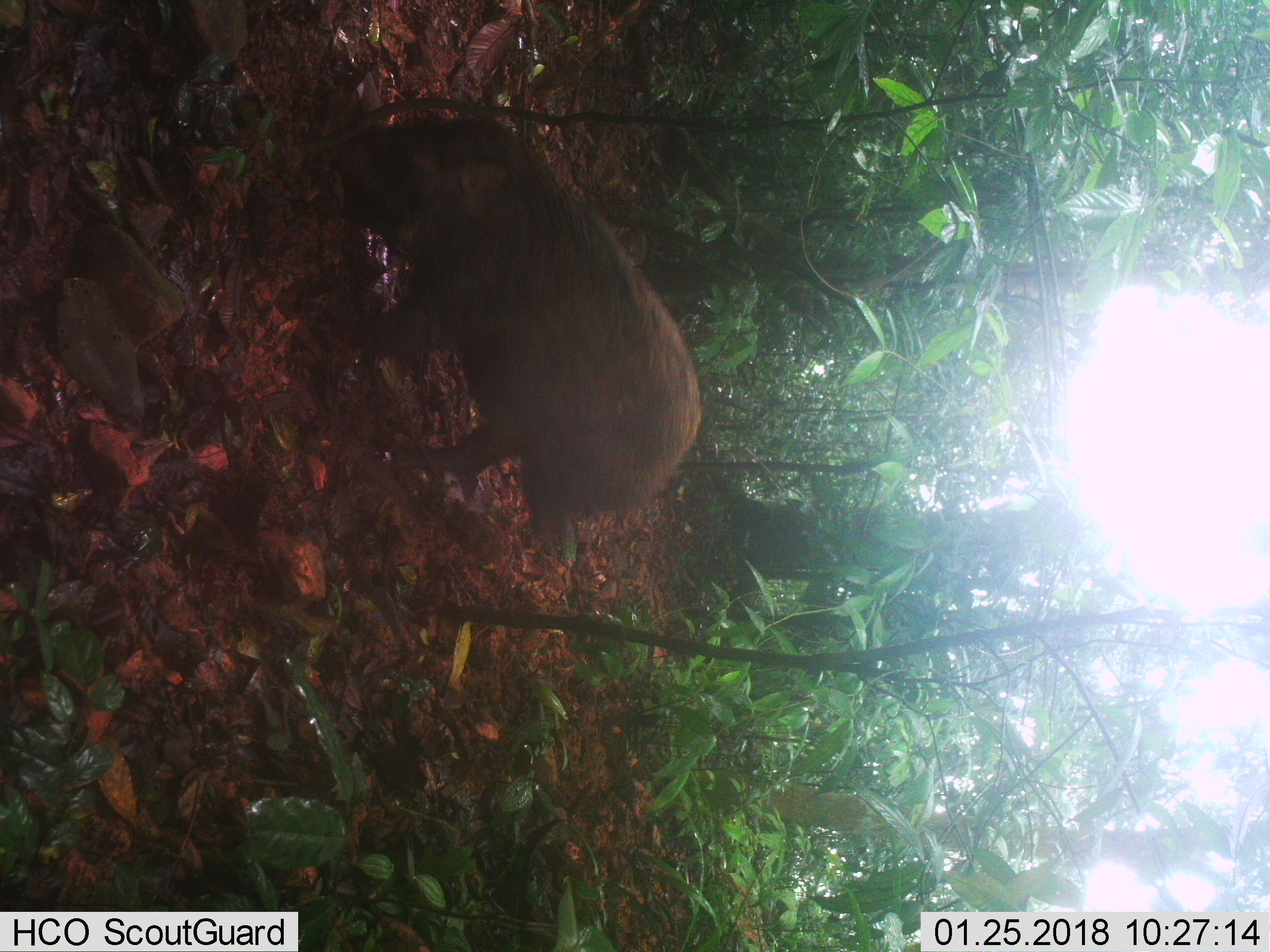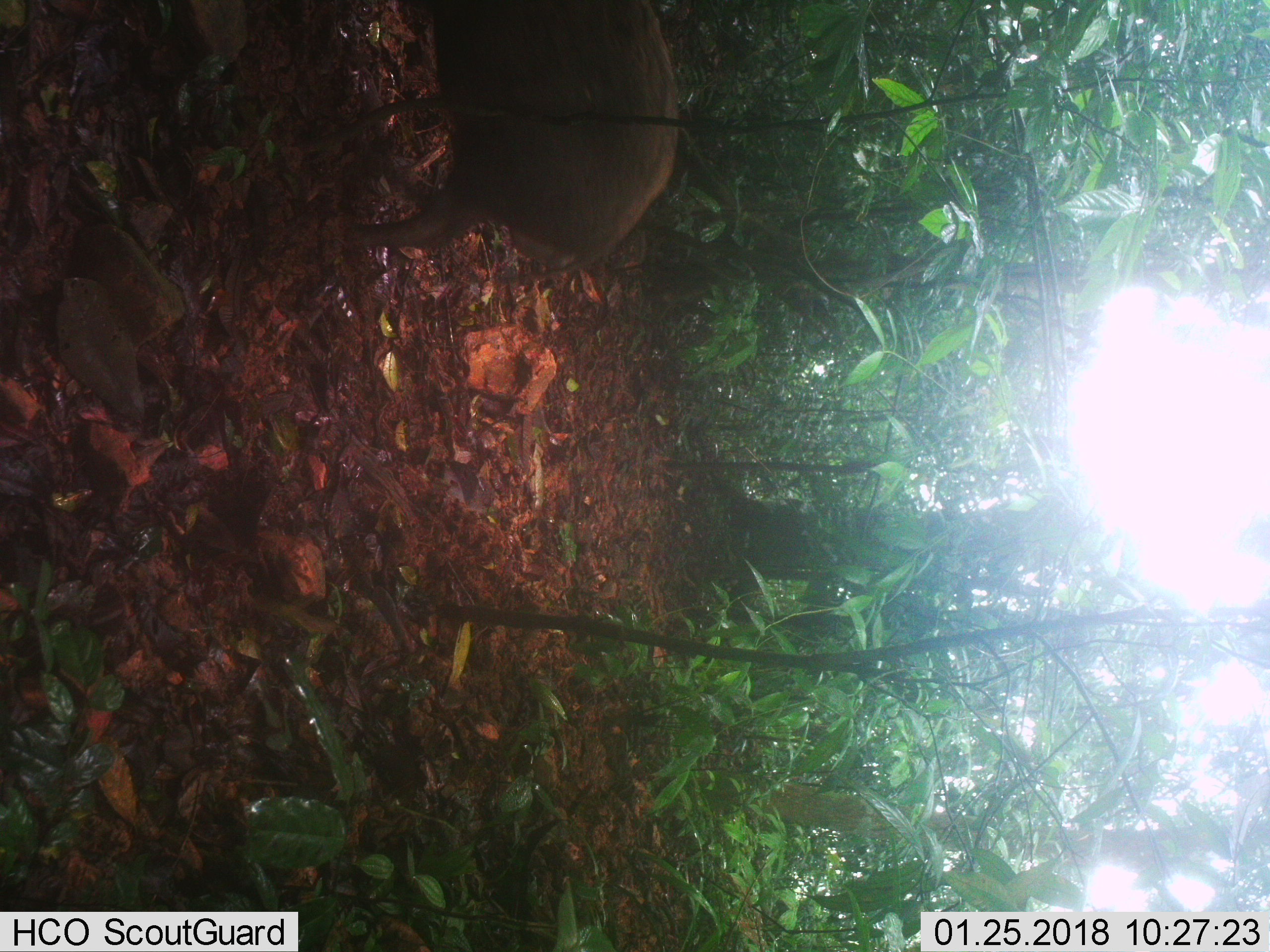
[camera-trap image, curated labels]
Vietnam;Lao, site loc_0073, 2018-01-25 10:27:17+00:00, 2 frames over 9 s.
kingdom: Animalia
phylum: Chordata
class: Mammalia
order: Artiodactyla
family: Suidae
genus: Sus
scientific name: Sus scrofa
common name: eurasian wild pig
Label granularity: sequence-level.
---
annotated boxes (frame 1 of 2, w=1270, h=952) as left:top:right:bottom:
eurasian wild pig: 330:115:701:552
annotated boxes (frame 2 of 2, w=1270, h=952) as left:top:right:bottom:
eurasian wild pig: 342:0:679:285